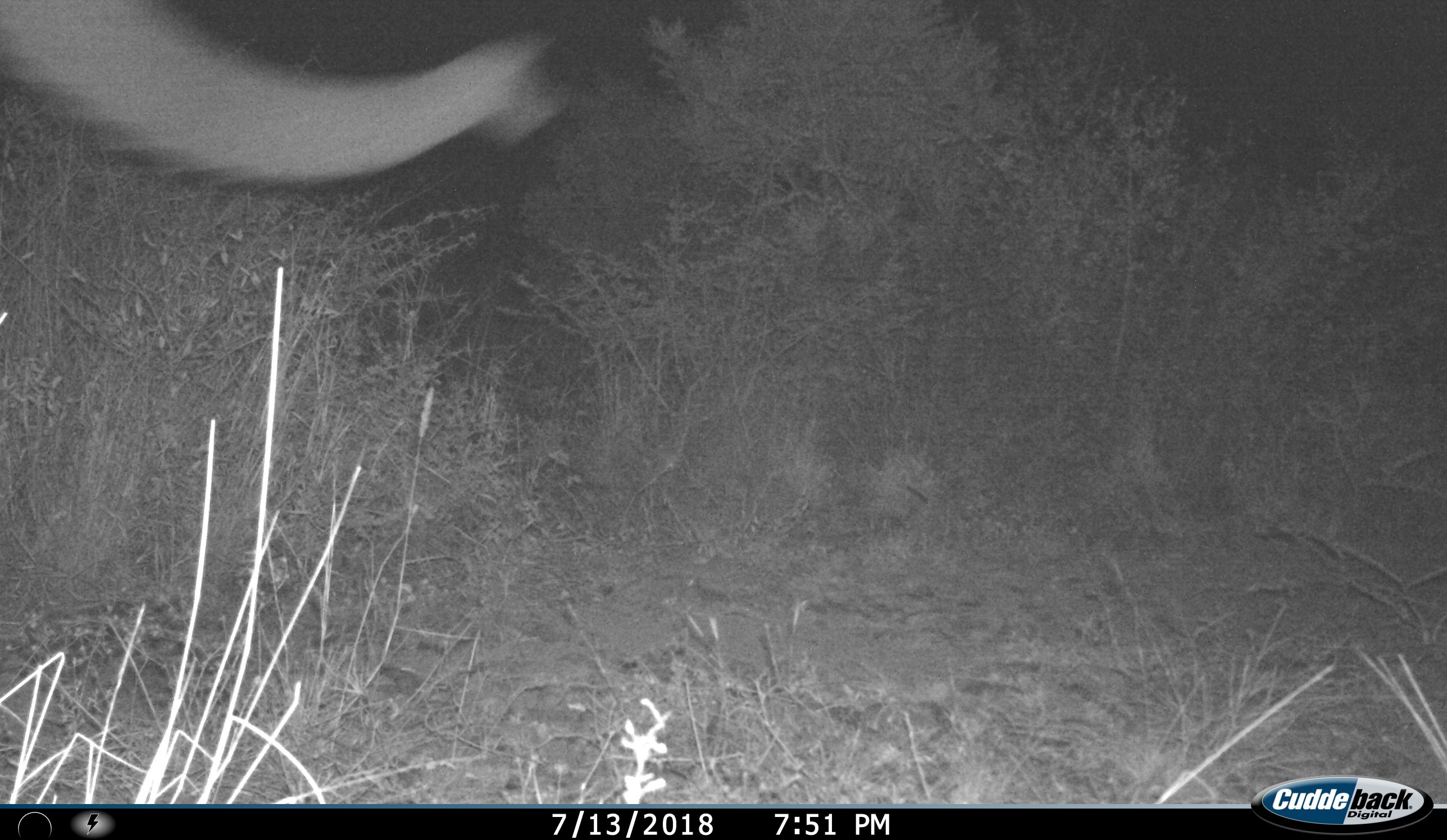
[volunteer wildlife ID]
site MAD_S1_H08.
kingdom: Animalia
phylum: Chordata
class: Mammalia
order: Proboscidea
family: Elephantidae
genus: Loxodonta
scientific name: Loxodonta africana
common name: african bush elephant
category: elephant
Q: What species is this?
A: Elephant (african bush elephant) (Loxodonta africana).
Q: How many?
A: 1.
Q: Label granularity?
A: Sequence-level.